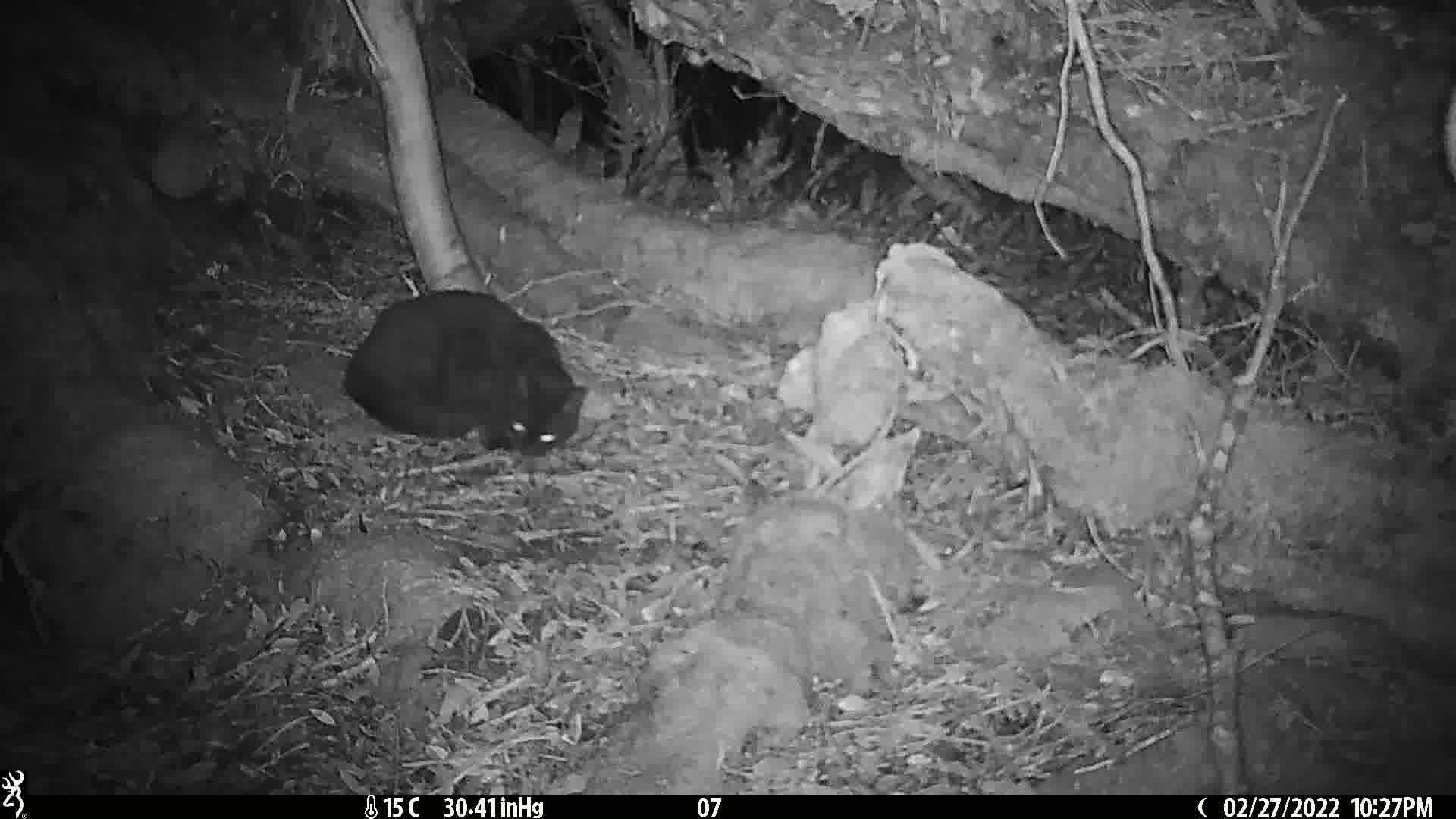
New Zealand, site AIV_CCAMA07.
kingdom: Animalia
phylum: Chordata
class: Mammalia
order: Carnivora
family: Felidae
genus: Felis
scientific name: Felis catus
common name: domestic cat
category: cat